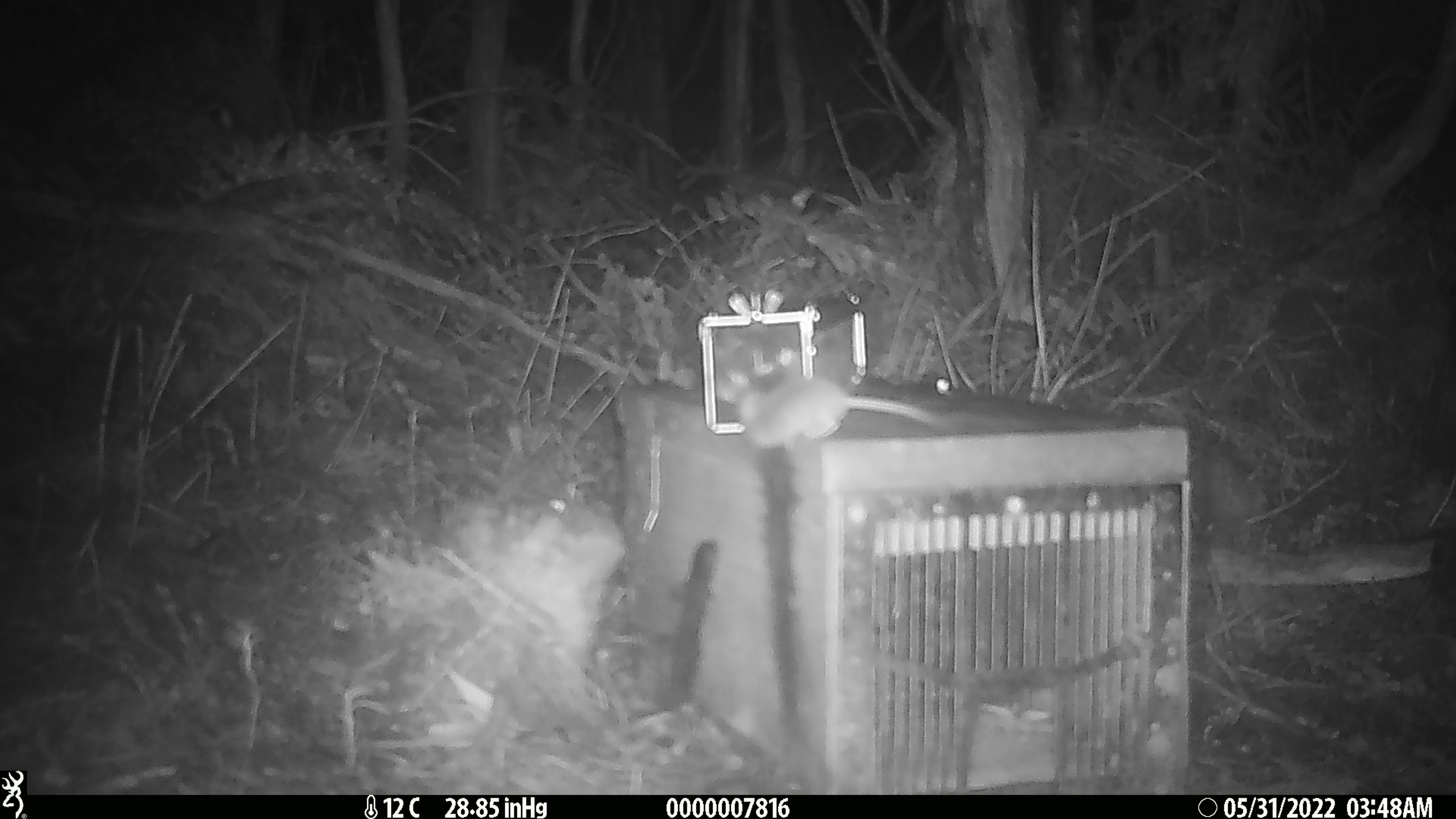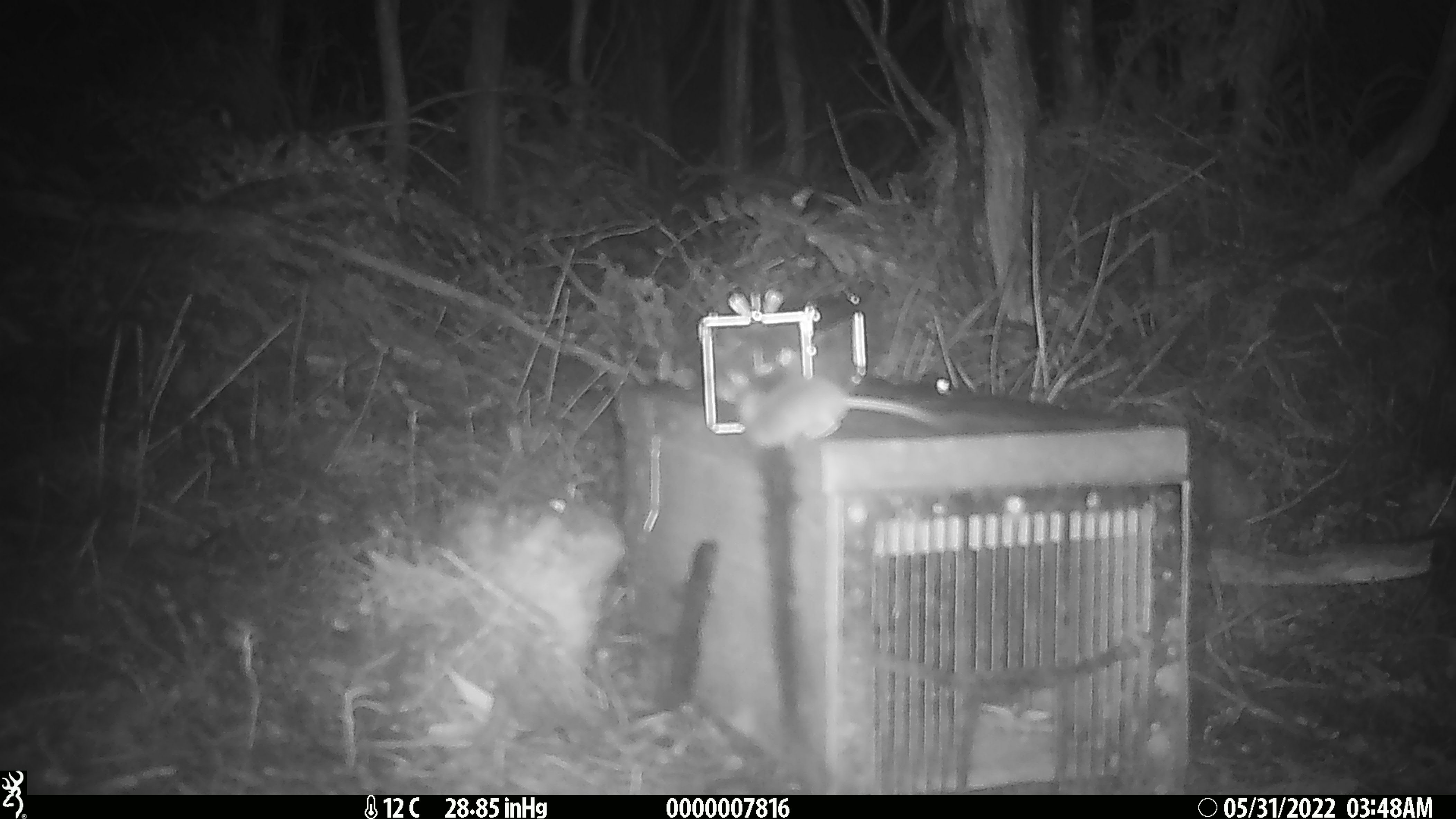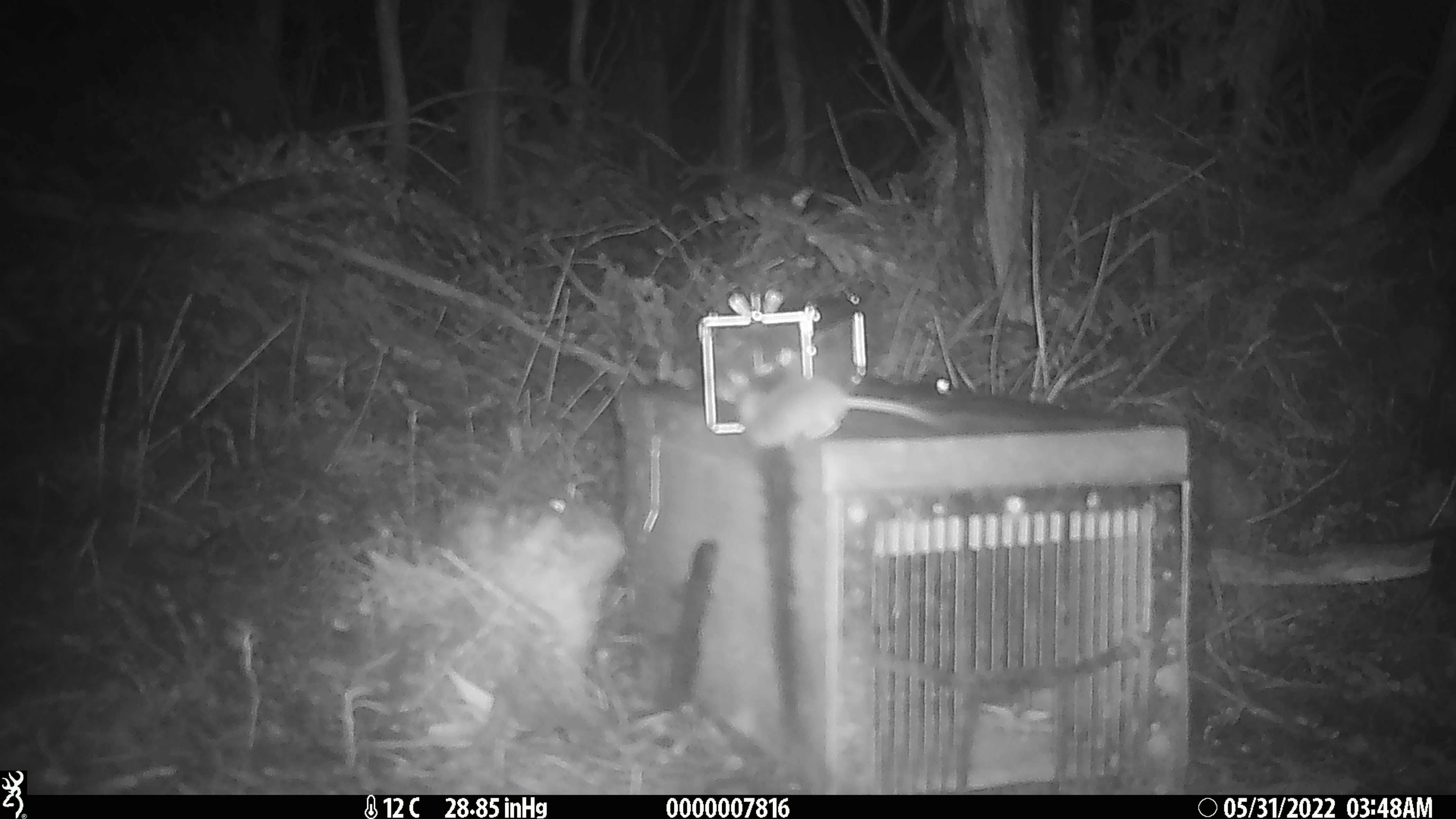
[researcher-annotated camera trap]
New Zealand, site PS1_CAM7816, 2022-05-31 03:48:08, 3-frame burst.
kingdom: Animalia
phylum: Chordata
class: Mammalia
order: Rodentia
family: Muridae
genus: Mus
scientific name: Mus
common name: mouse